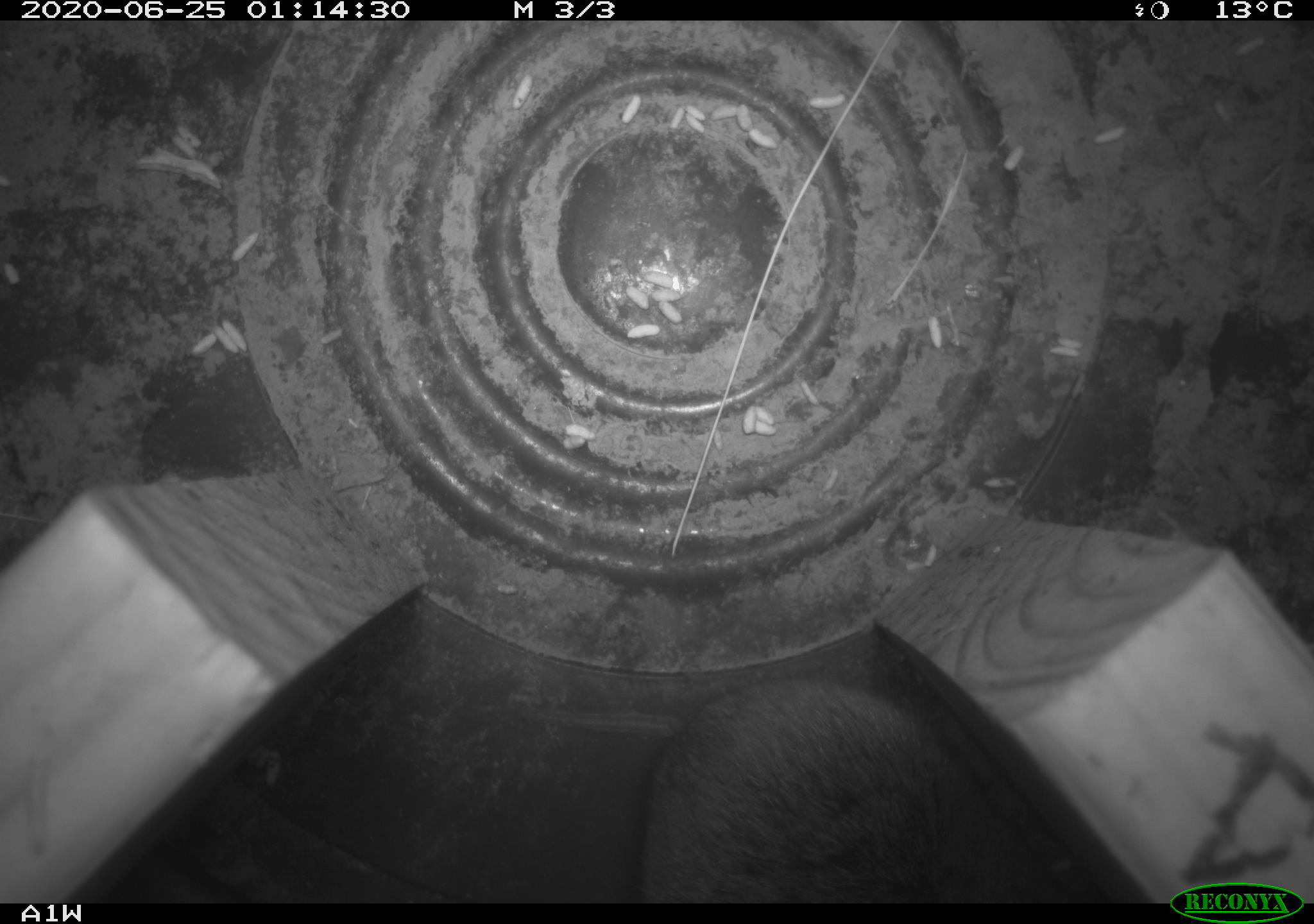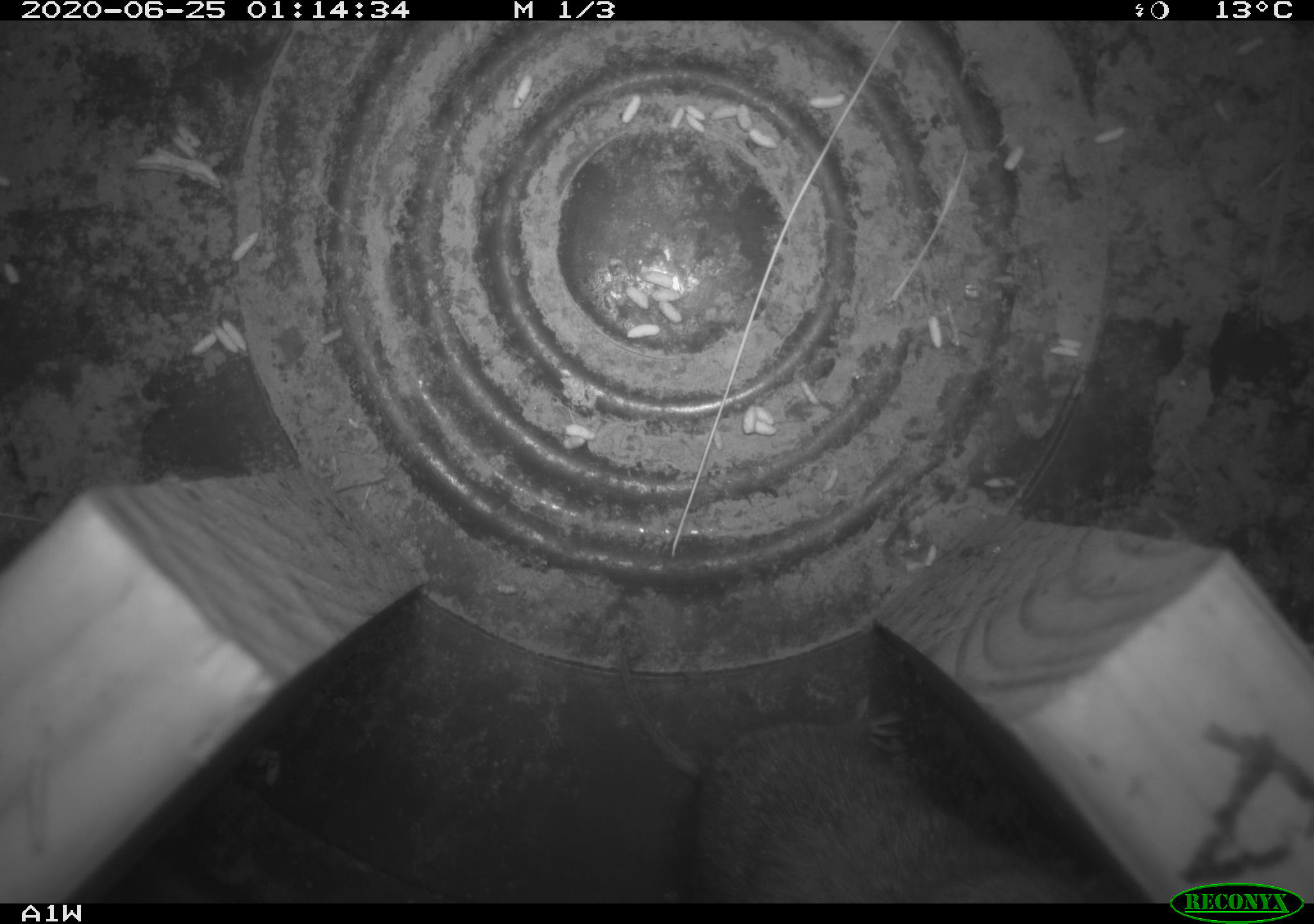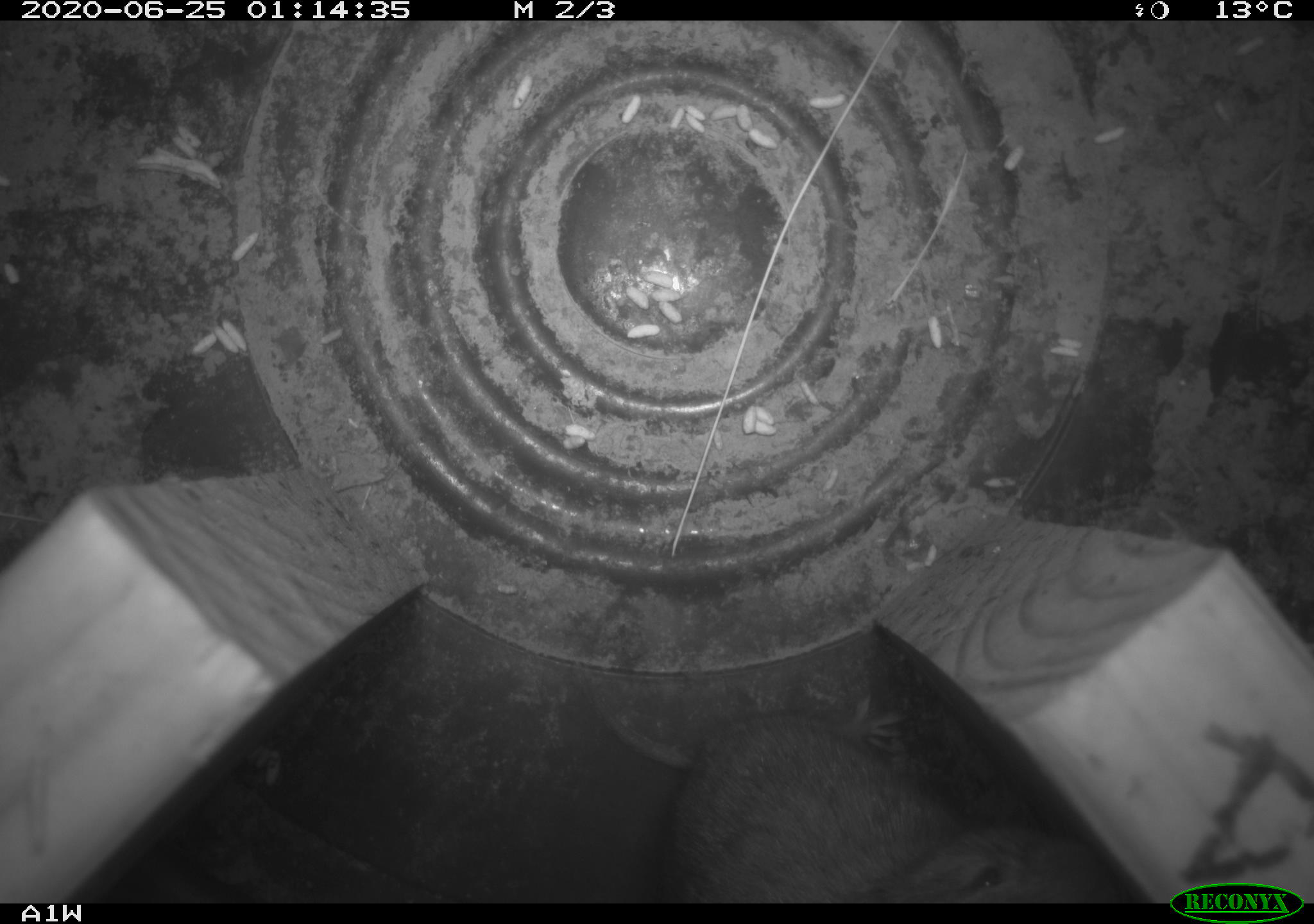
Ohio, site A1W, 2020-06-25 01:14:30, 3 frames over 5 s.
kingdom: Animalia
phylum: Chordata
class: Mammalia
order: Rodentia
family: Cricetidae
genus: Microtus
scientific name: Microtus pennsylvanicus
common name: meadow vole